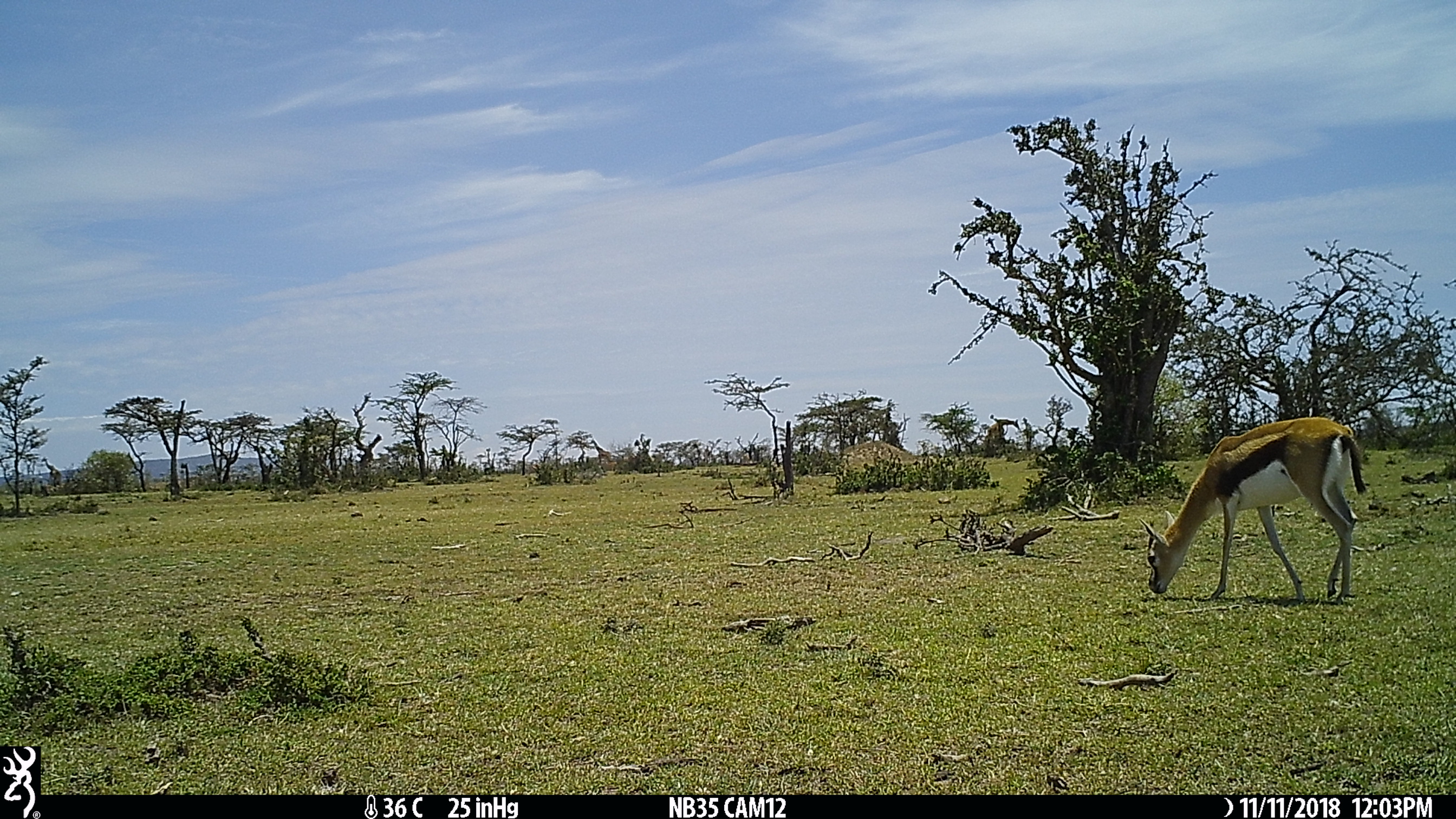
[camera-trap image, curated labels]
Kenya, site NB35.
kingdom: Animalia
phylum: Chordata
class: Mammalia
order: Artiodactyla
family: Bovidae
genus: Eudorcas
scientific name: Eudorcas thomsonii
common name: thomon's gazelle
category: gazelle thomsons